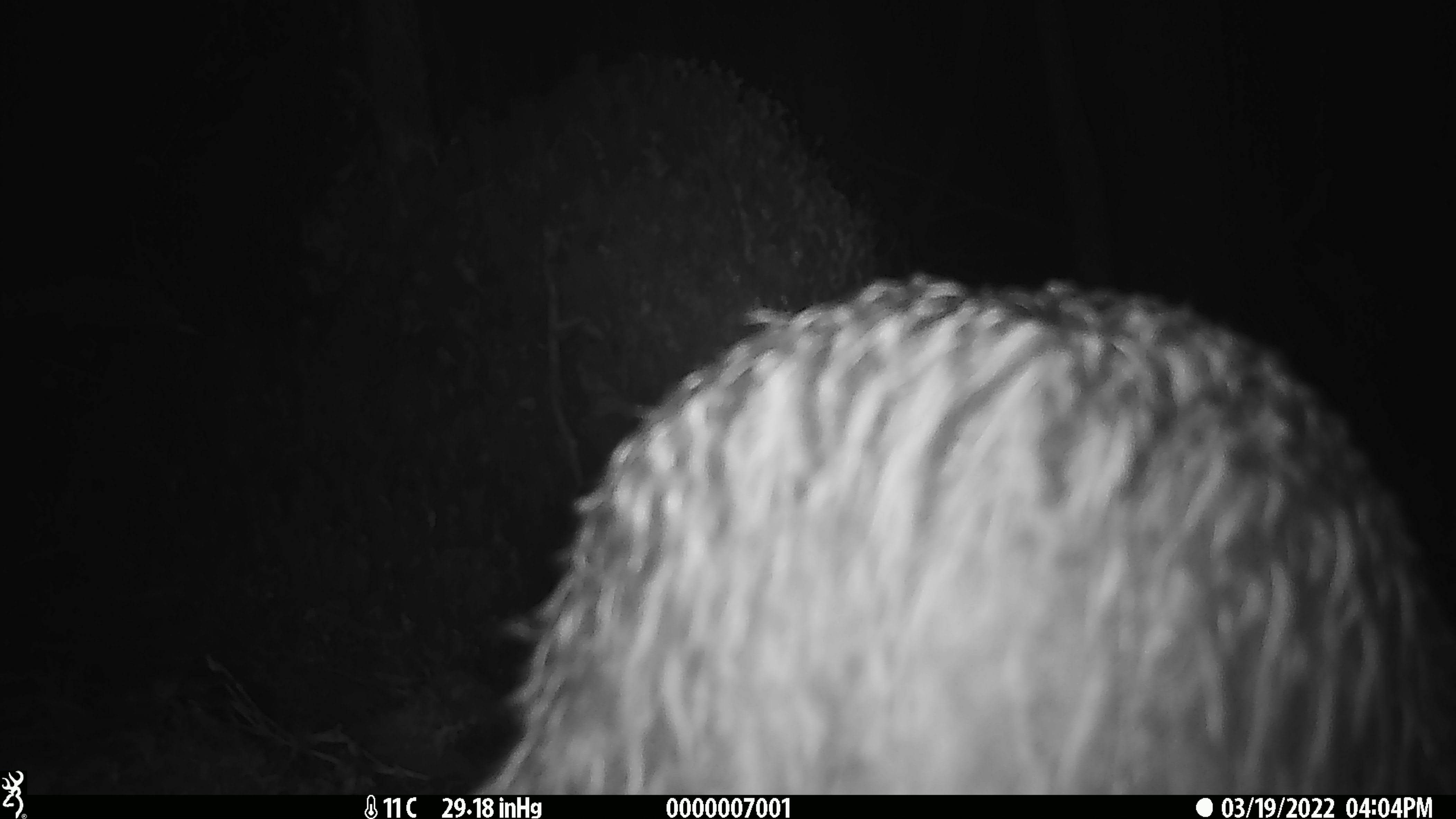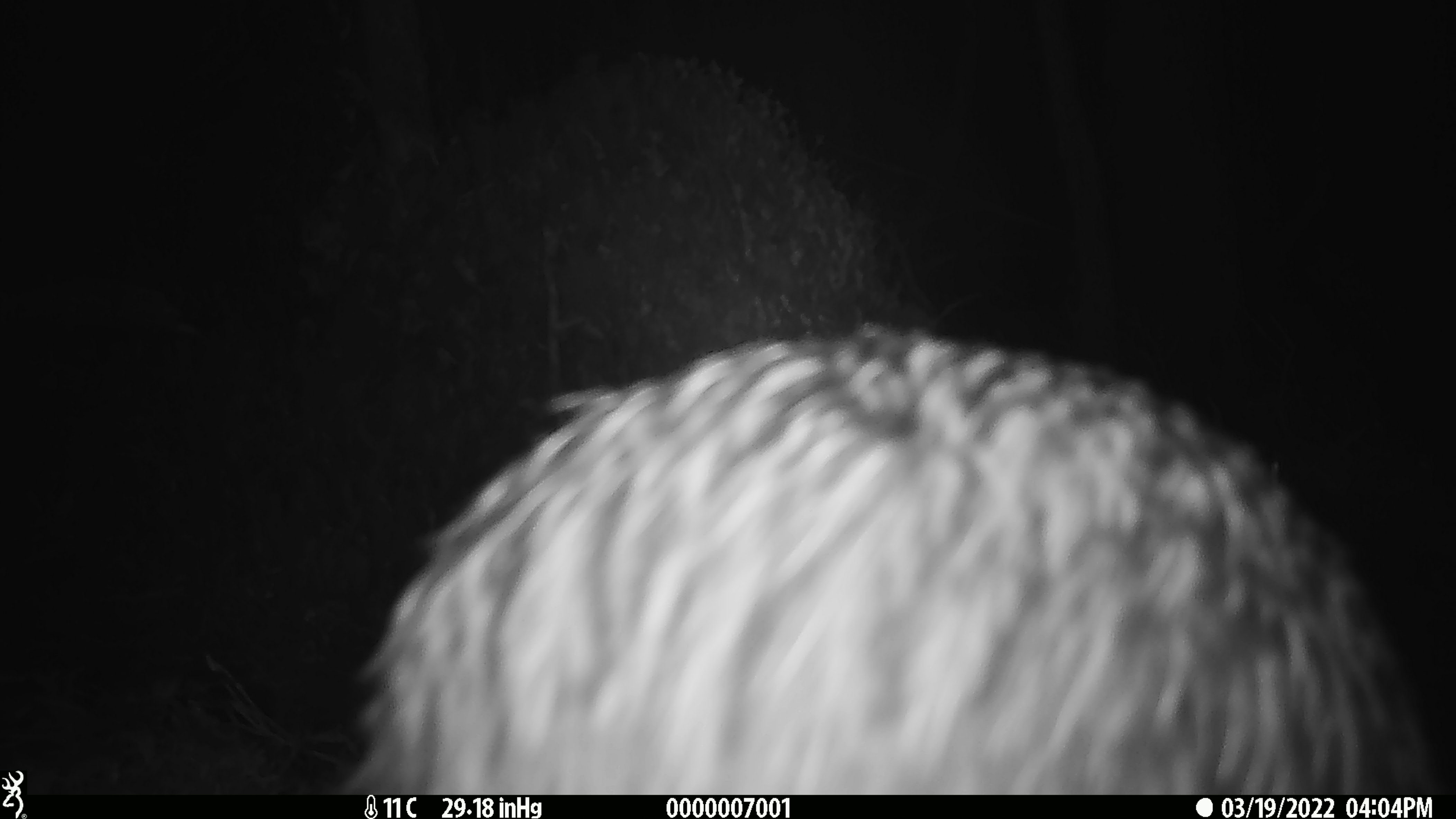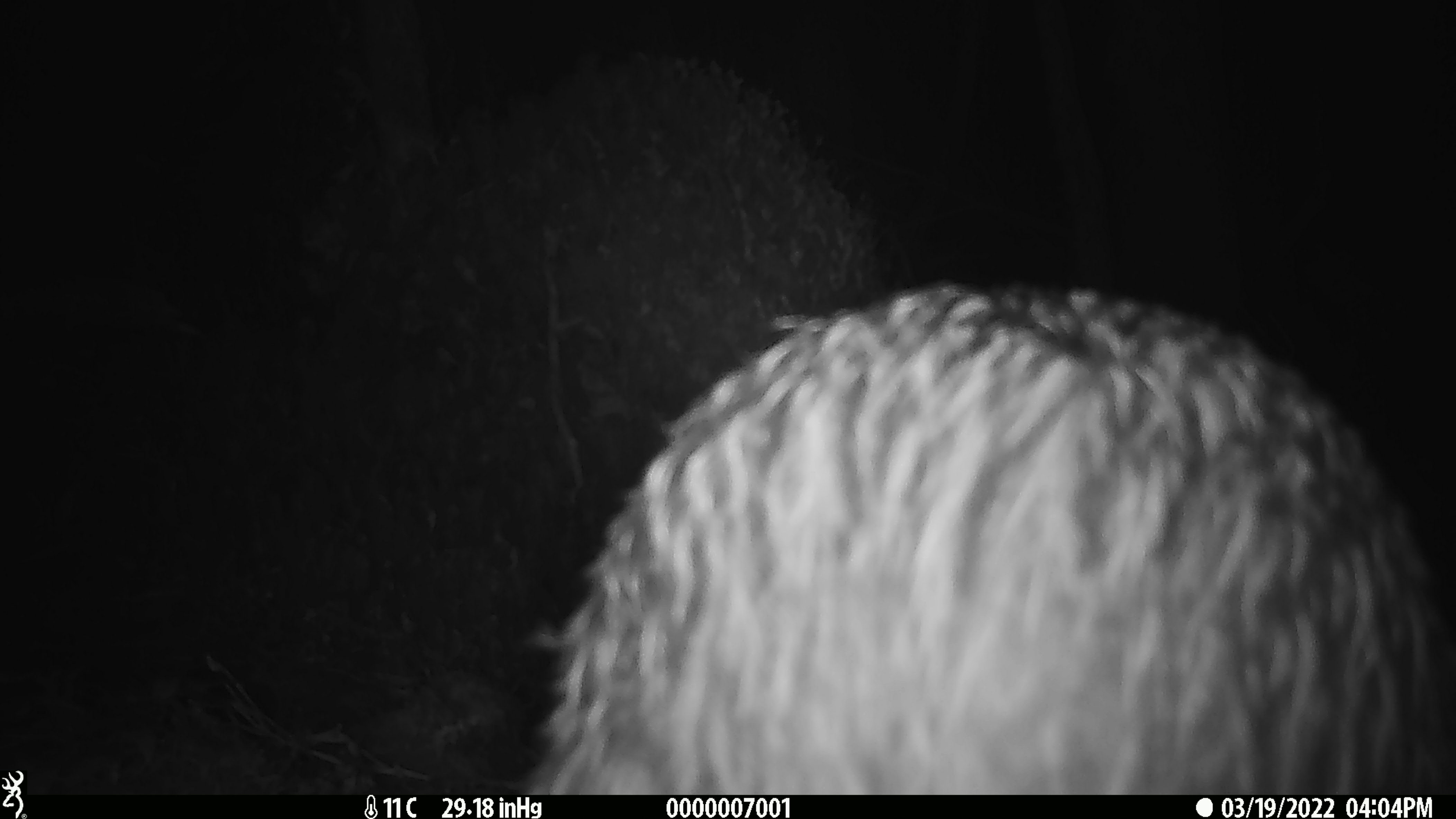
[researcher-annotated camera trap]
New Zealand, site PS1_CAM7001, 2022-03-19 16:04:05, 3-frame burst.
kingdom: Animalia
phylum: Chordata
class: Aves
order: Apterygiformes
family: Apterygidae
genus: Apteryx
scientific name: Apteryx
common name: kiwi